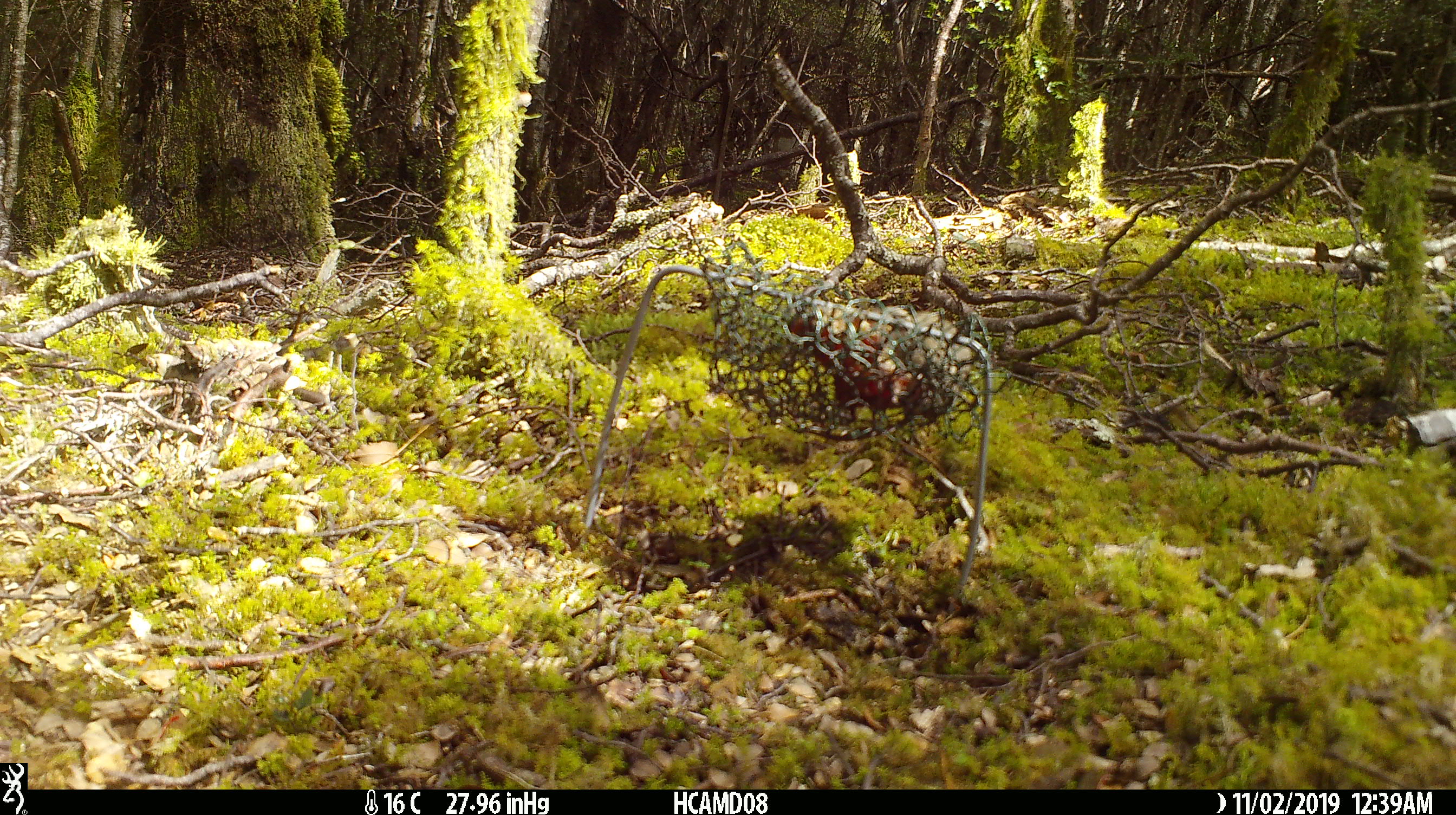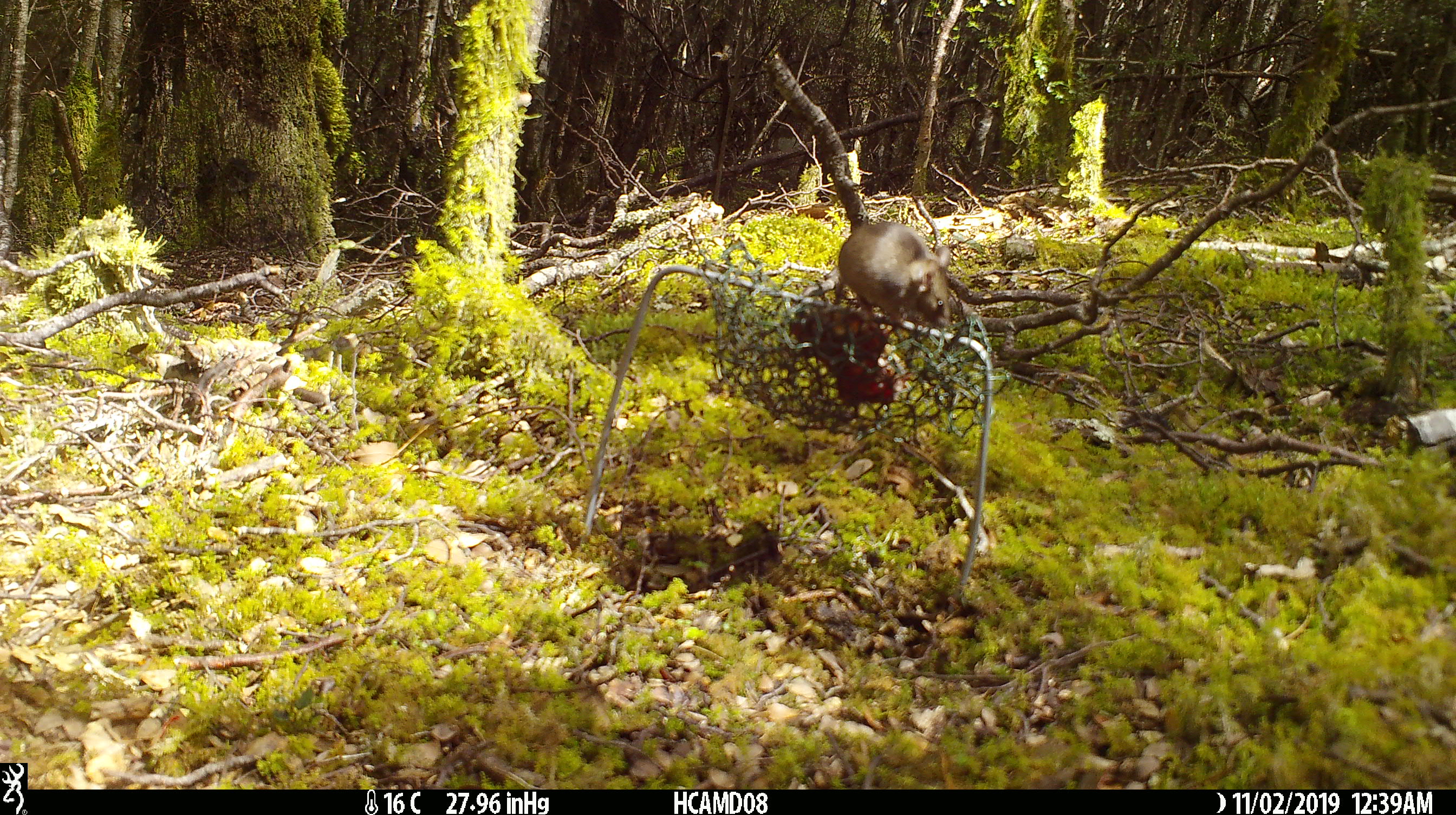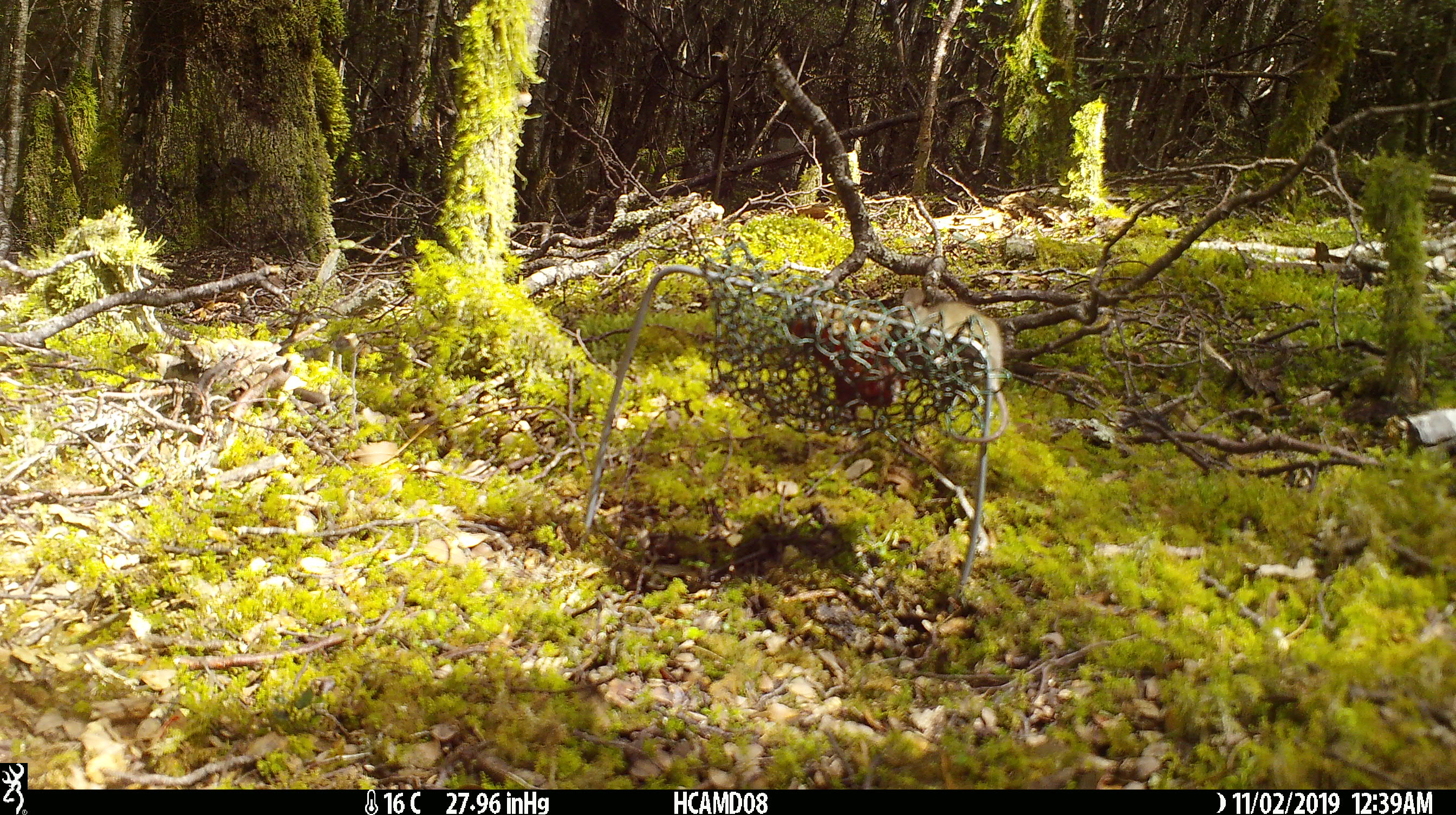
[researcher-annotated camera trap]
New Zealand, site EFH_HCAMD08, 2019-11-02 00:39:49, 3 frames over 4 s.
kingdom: Animalia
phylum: Chordata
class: Mammalia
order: Rodentia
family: Muridae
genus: Mus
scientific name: Mus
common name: mouse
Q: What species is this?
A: Mouse (Mus).